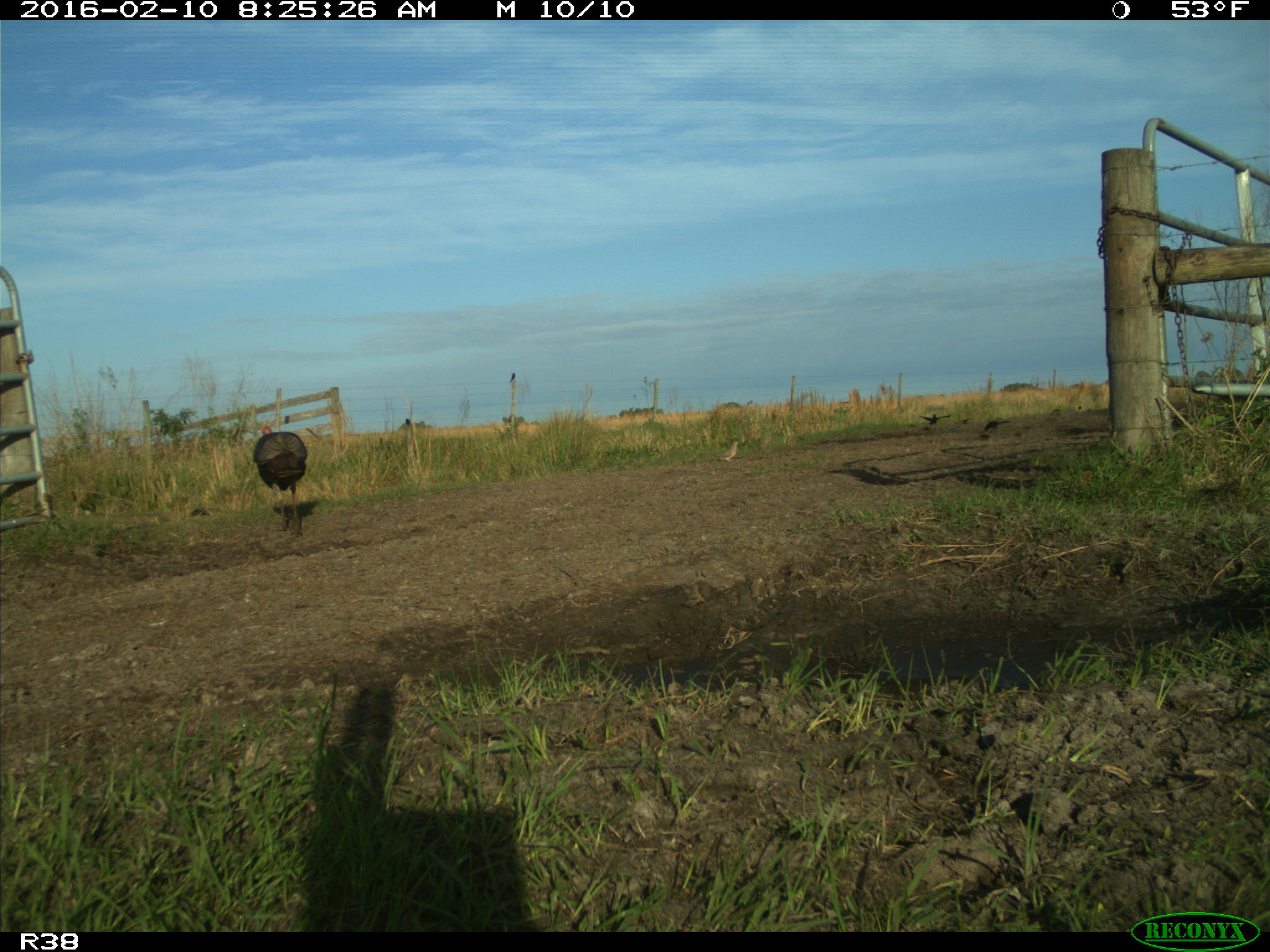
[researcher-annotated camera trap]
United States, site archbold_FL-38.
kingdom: Animalia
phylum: Chordata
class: Aves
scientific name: Aves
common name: birds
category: unidentified bird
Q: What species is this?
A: Unidentified bird (birds) (Aves).